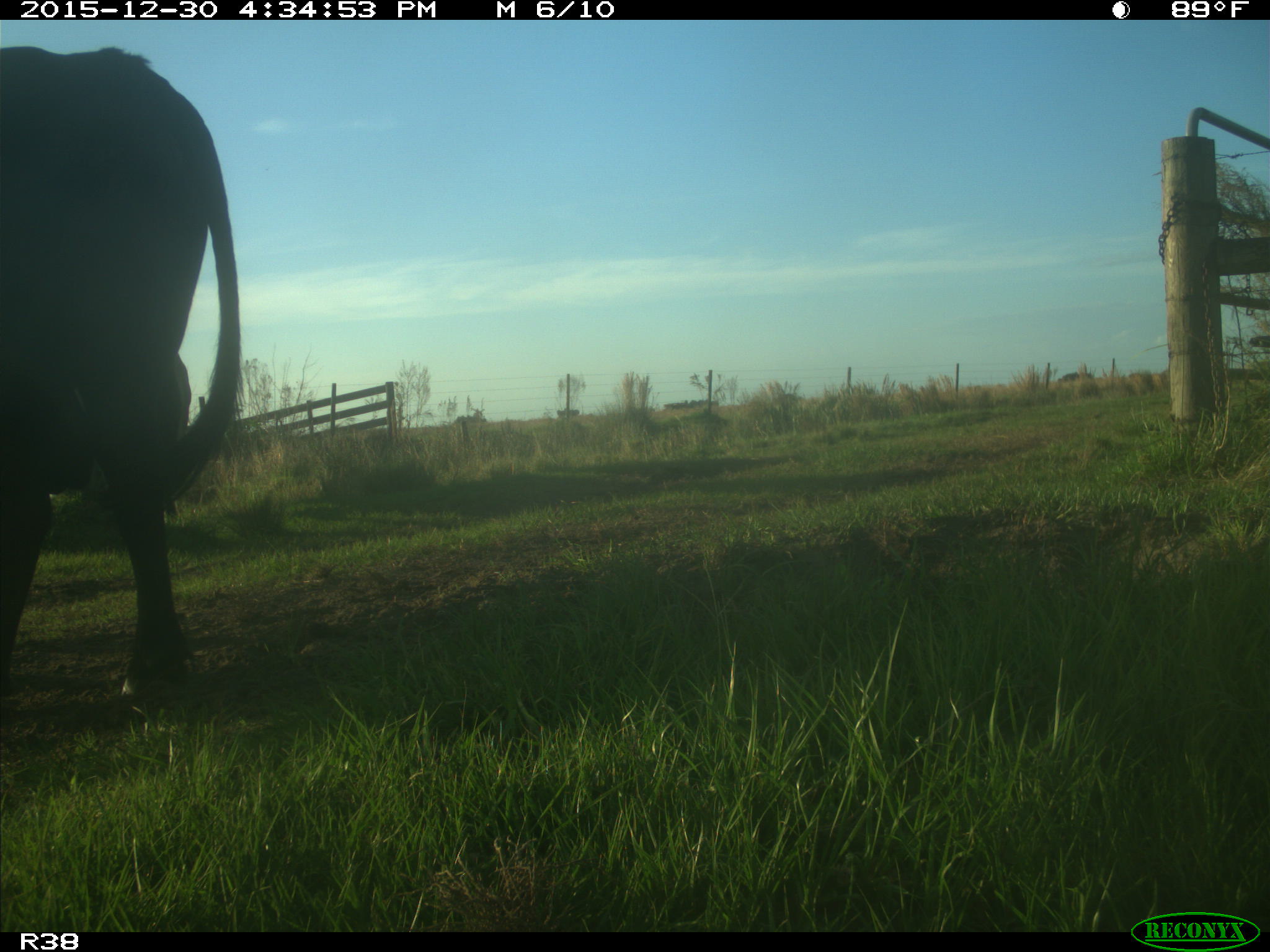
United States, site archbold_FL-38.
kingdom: Animalia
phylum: Chordata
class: Mammalia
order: Artiodactyla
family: Bovidae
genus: Bos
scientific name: Bos taurus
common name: domestic cow